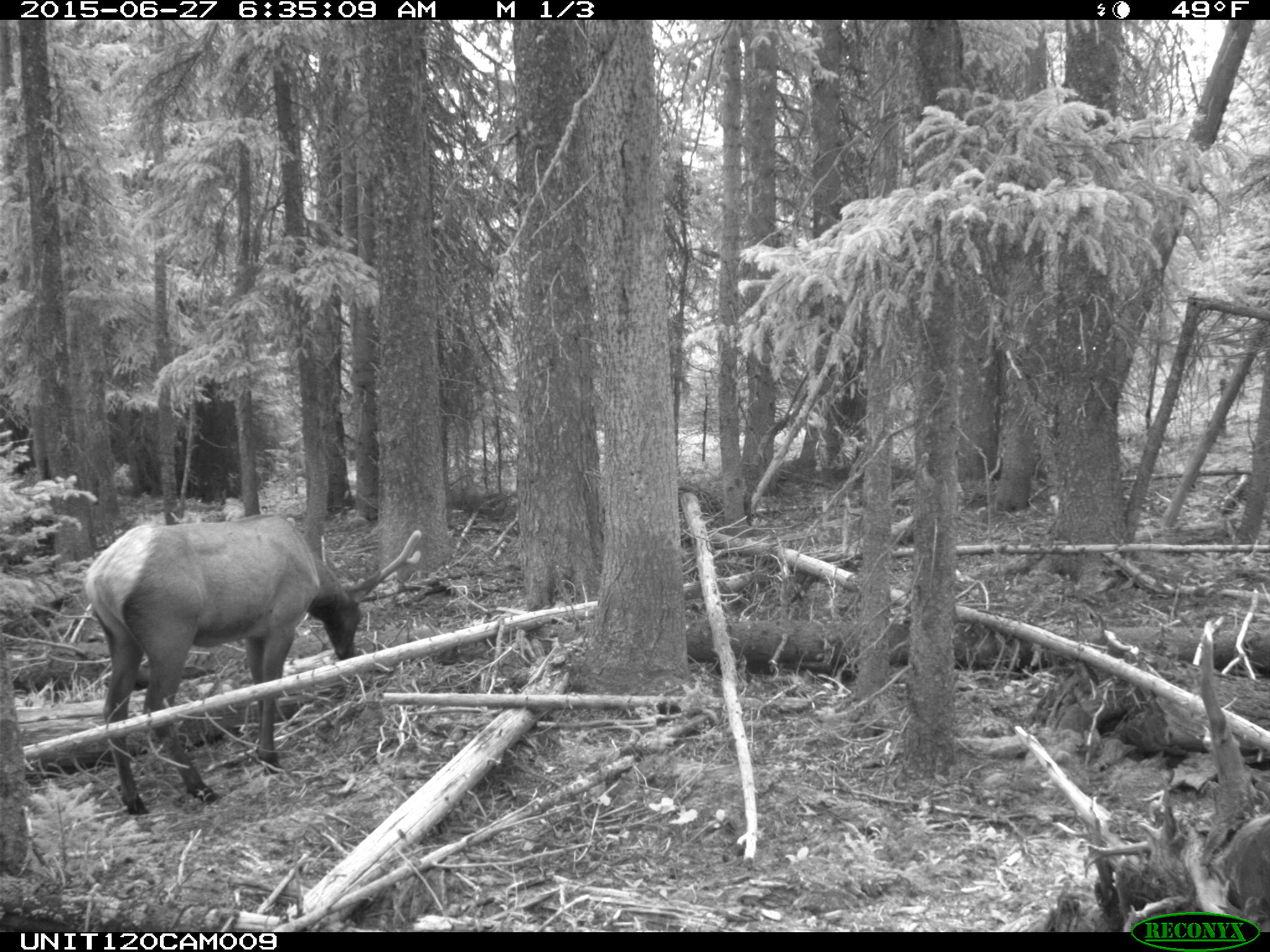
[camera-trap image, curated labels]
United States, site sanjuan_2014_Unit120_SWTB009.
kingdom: Animalia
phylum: Chordata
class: Mammalia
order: Artiodactyla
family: Cervidae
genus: Cervus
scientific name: Cervus elaphus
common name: red deer